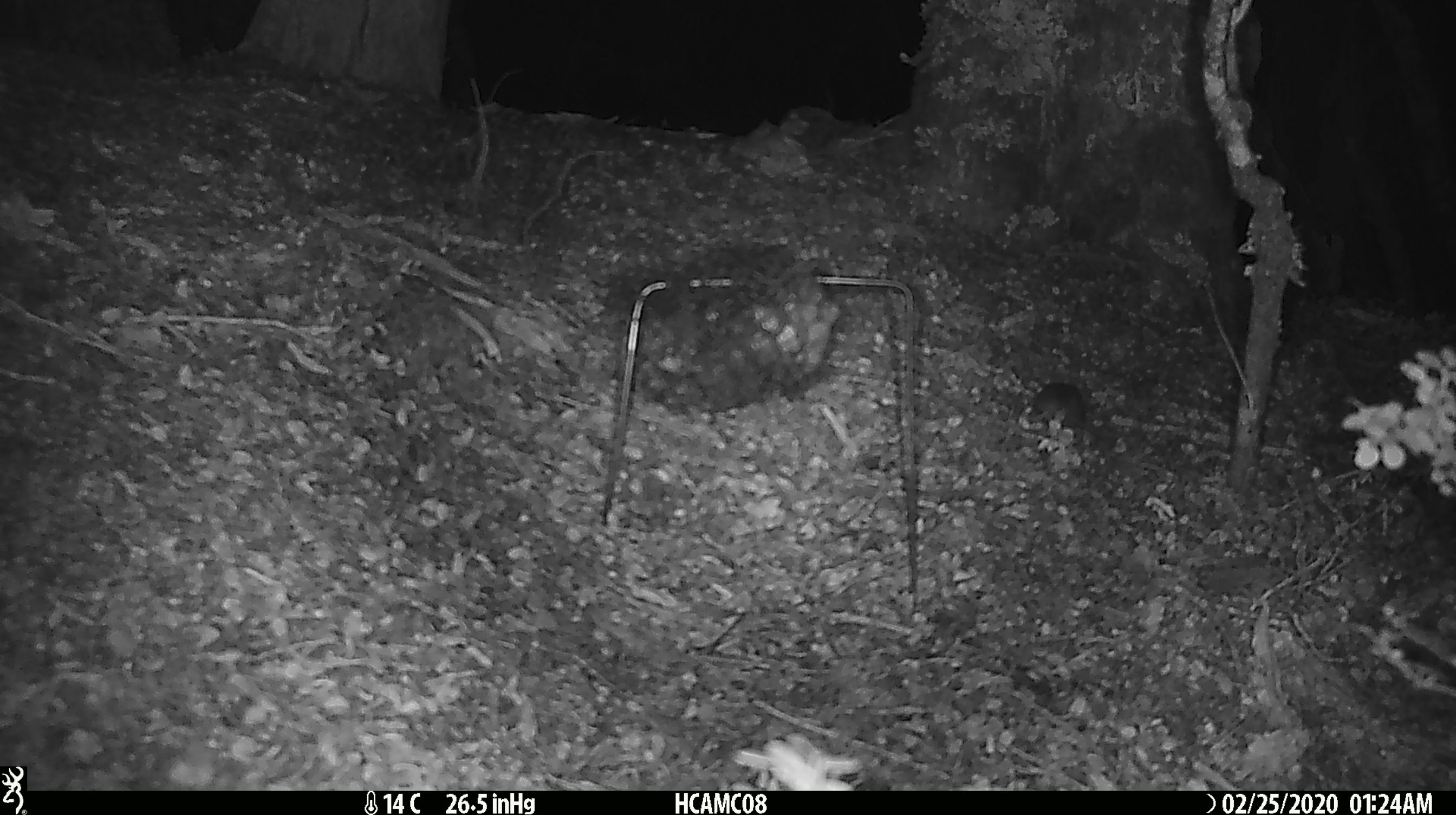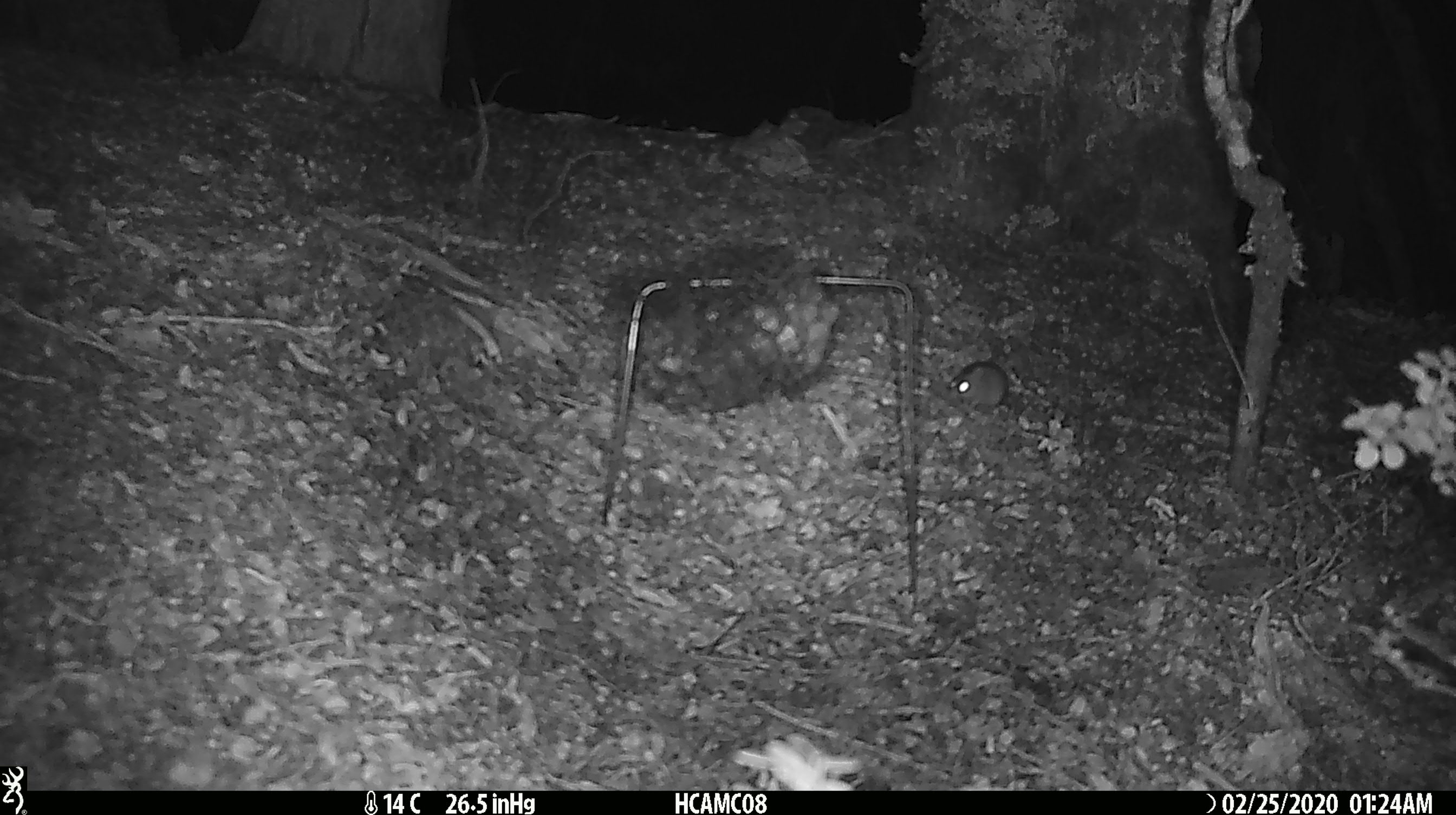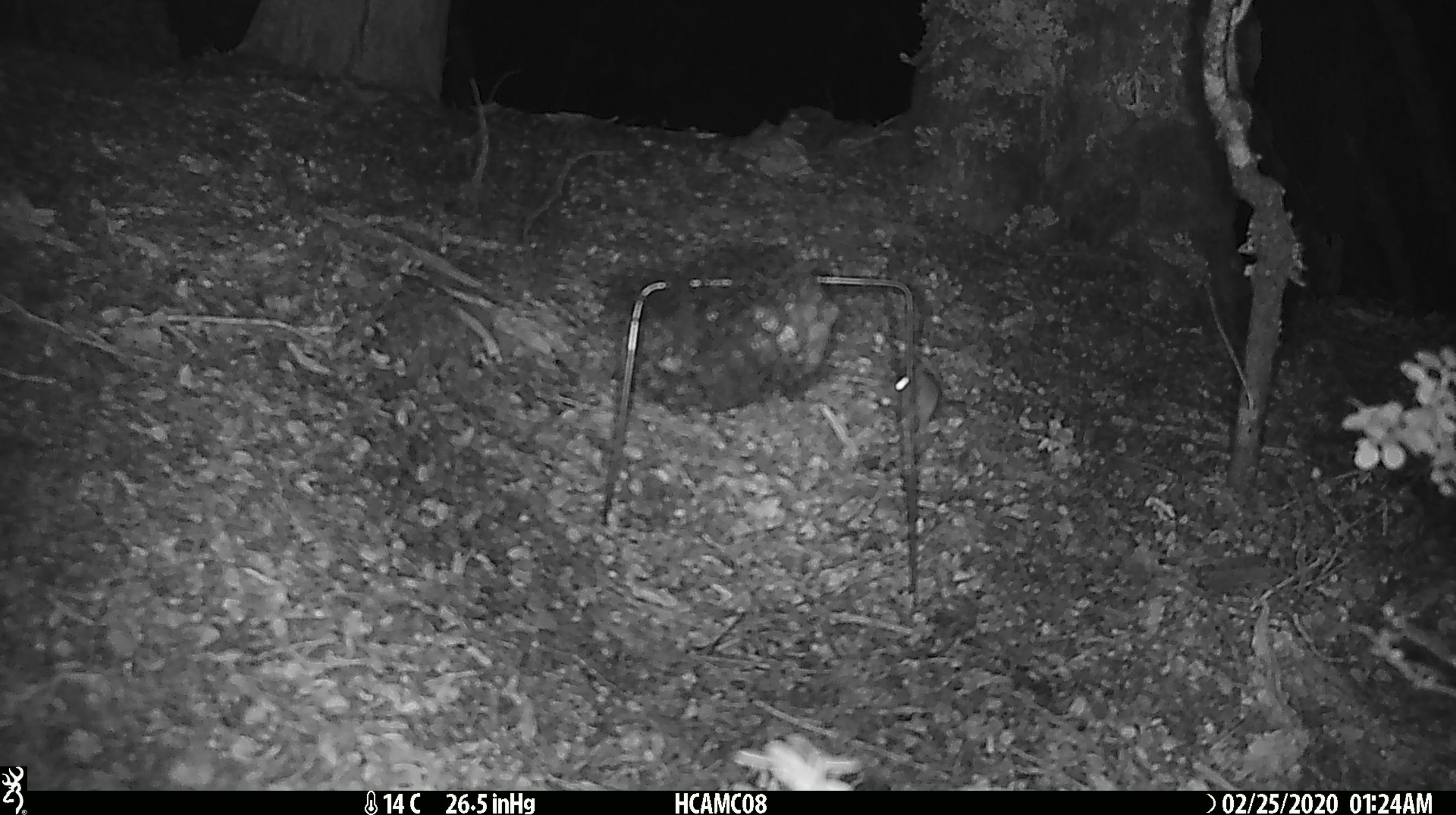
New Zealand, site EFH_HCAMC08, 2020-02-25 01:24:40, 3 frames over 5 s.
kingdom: Animalia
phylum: Chordata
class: Mammalia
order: Rodentia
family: Muridae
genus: Mus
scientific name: Mus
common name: mouse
Mouse (Mus).